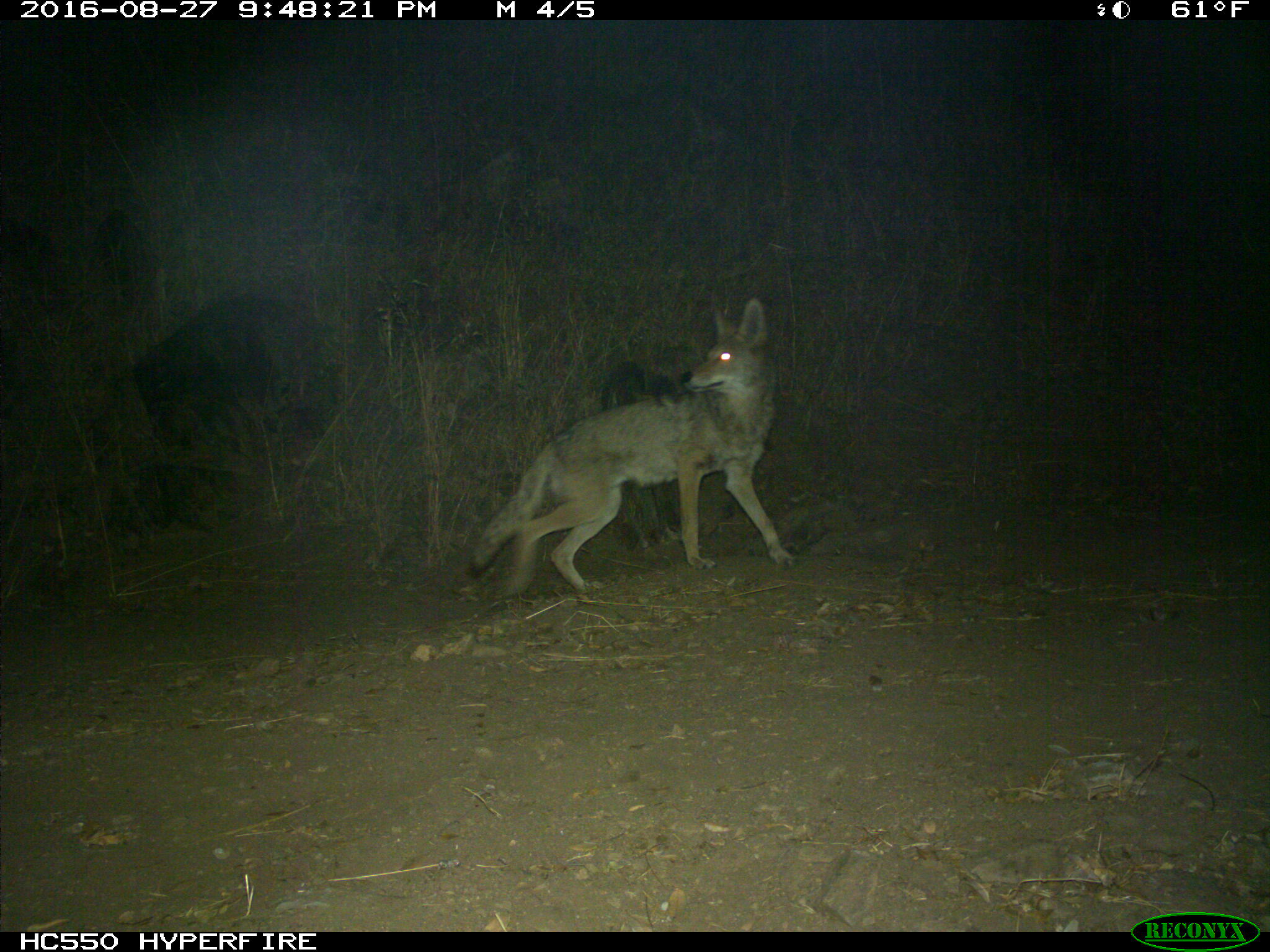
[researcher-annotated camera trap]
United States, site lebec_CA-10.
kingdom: Animalia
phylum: Chordata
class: Mammalia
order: Carnivora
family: Canidae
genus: Canis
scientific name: Canis latrans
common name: coyote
Canis latrans (coyote).